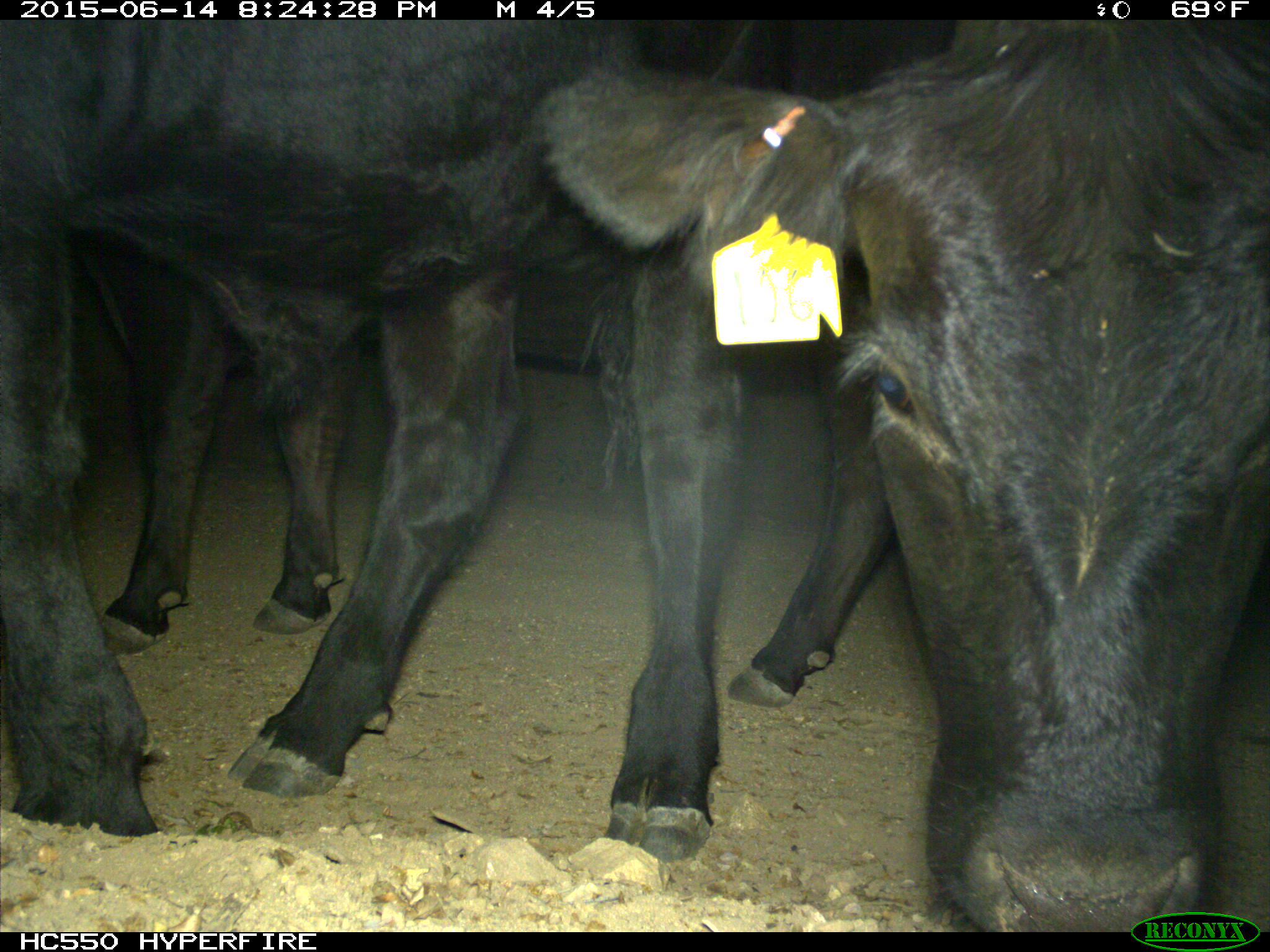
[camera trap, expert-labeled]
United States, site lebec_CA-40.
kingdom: Animalia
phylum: Chordata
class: Mammalia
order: Artiodactyla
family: Bovidae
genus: Bos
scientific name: Bos taurus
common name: domestic cow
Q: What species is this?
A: Bos taurus (domestic cow).